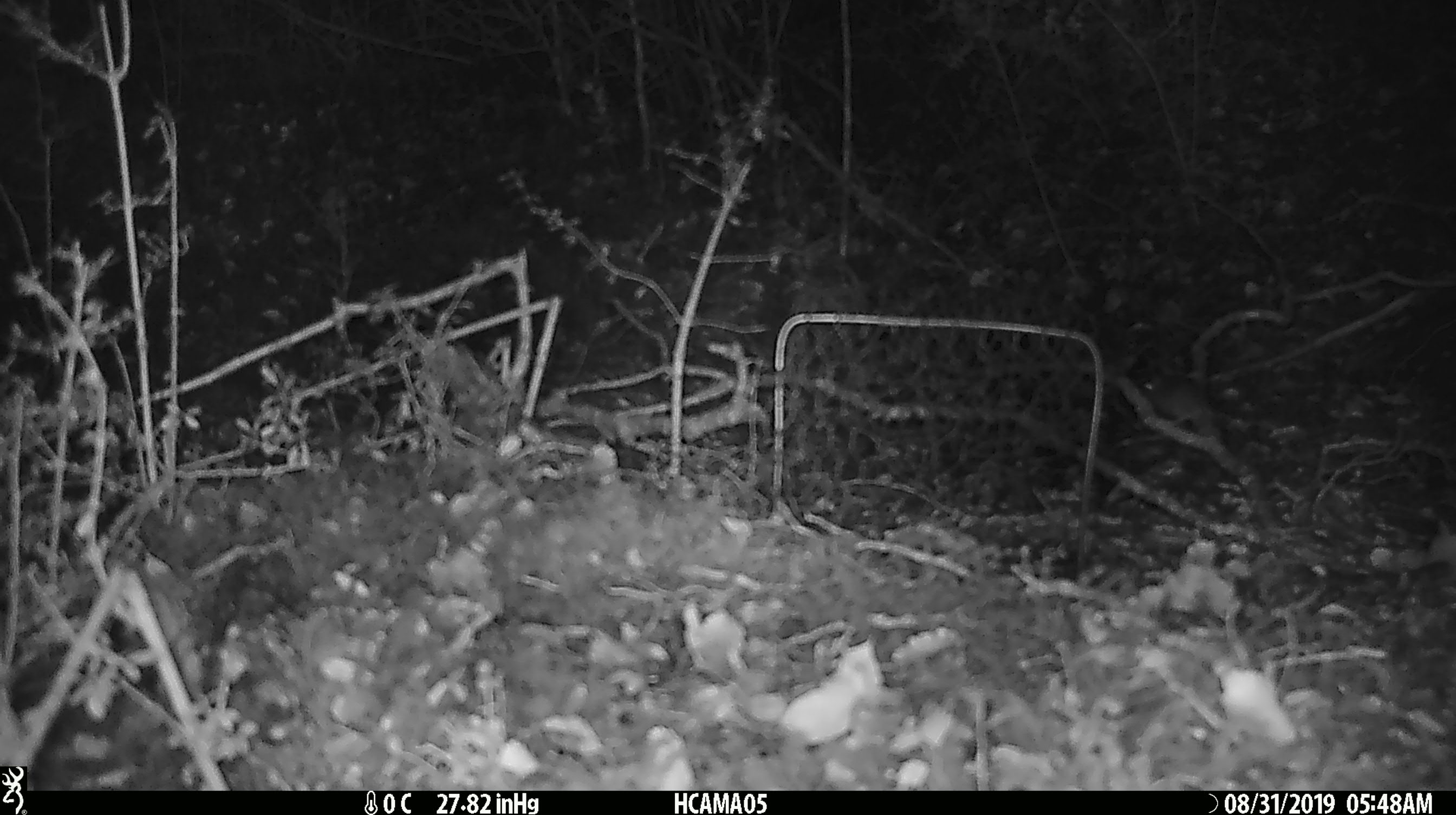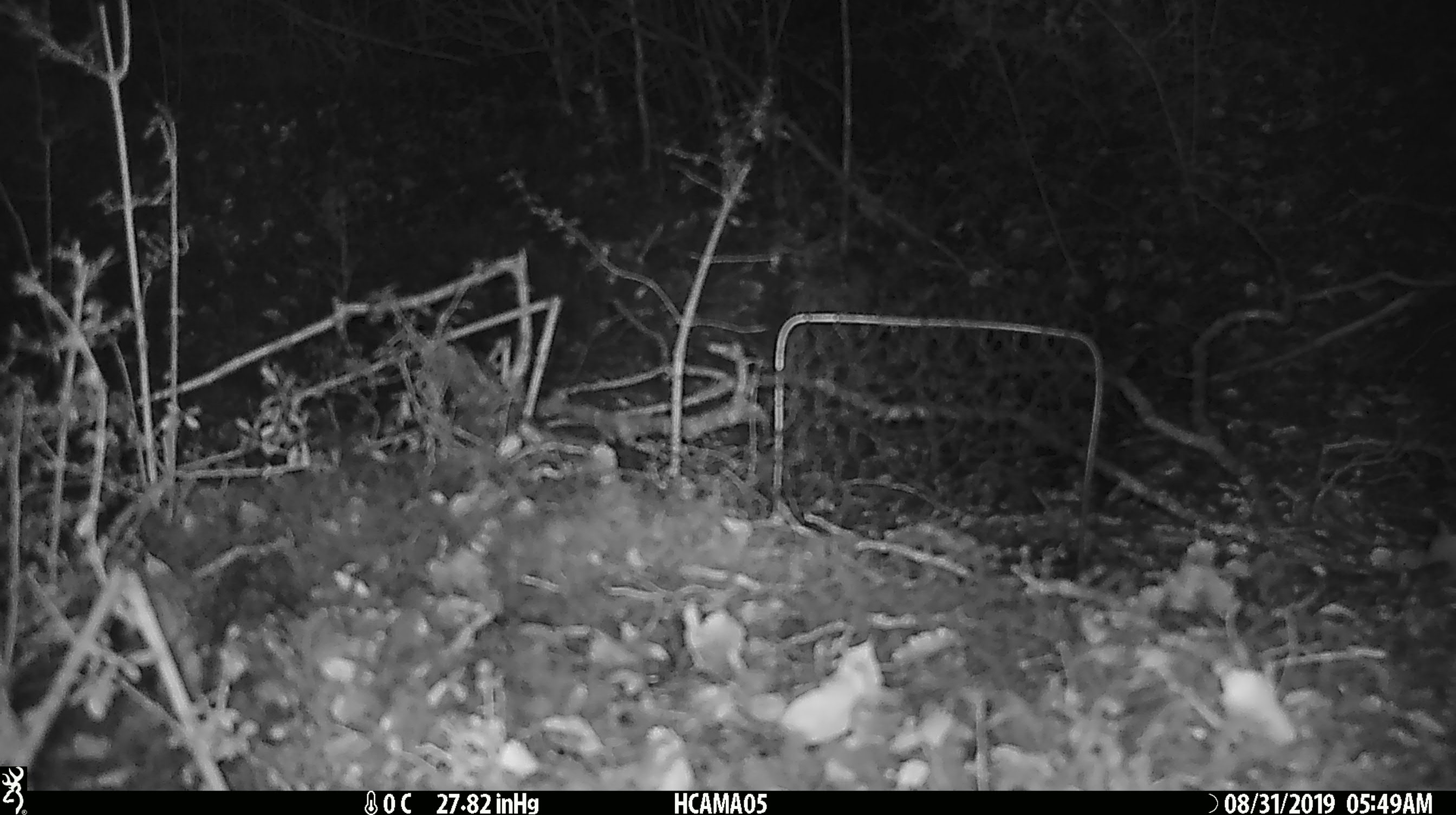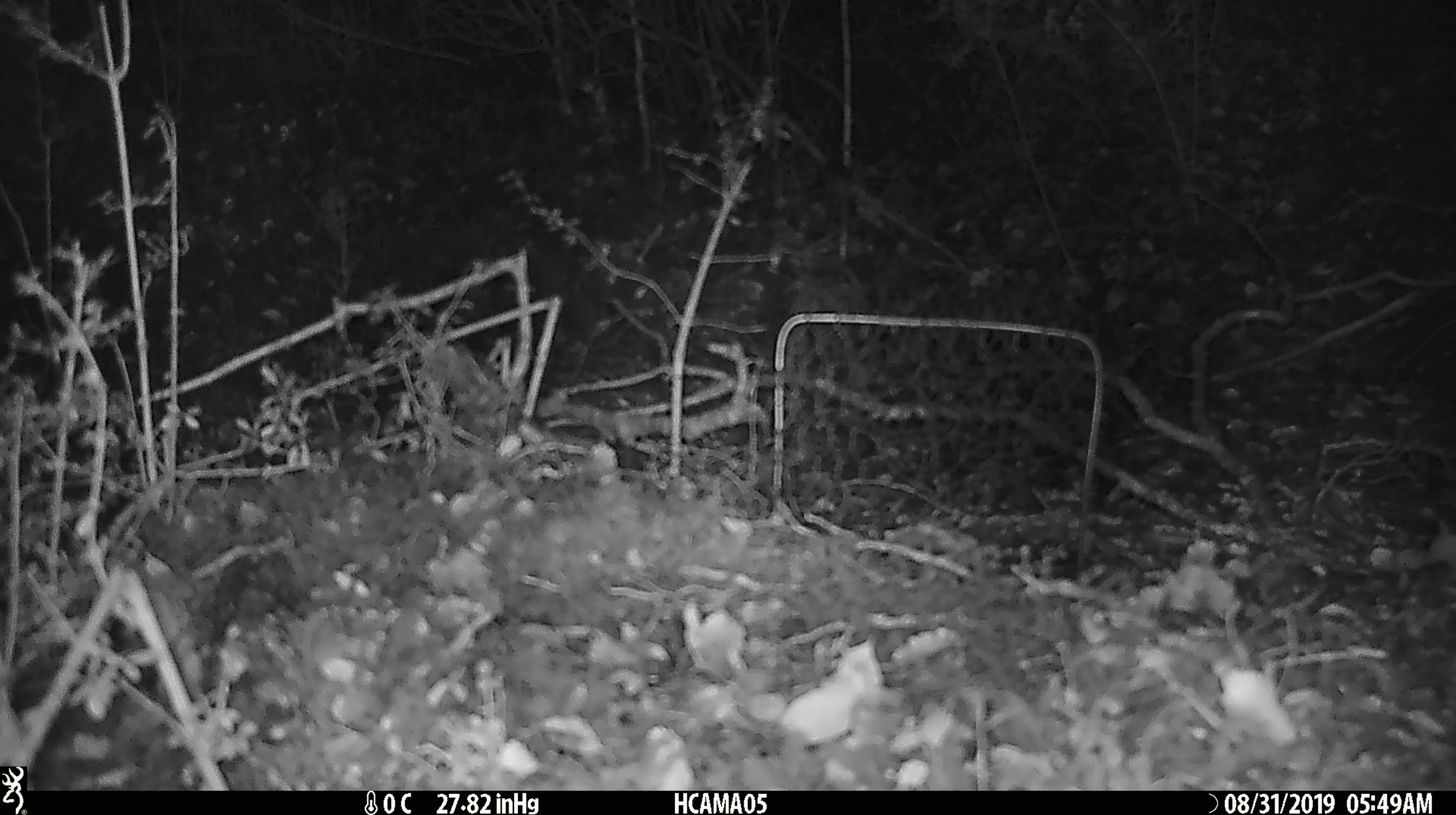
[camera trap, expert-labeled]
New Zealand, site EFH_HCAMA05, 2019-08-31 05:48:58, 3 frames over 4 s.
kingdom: Animalia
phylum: Chordata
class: Mammalia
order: Rodentia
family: Muridae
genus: Mus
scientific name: Mus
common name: mouse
Mouse (Mus).